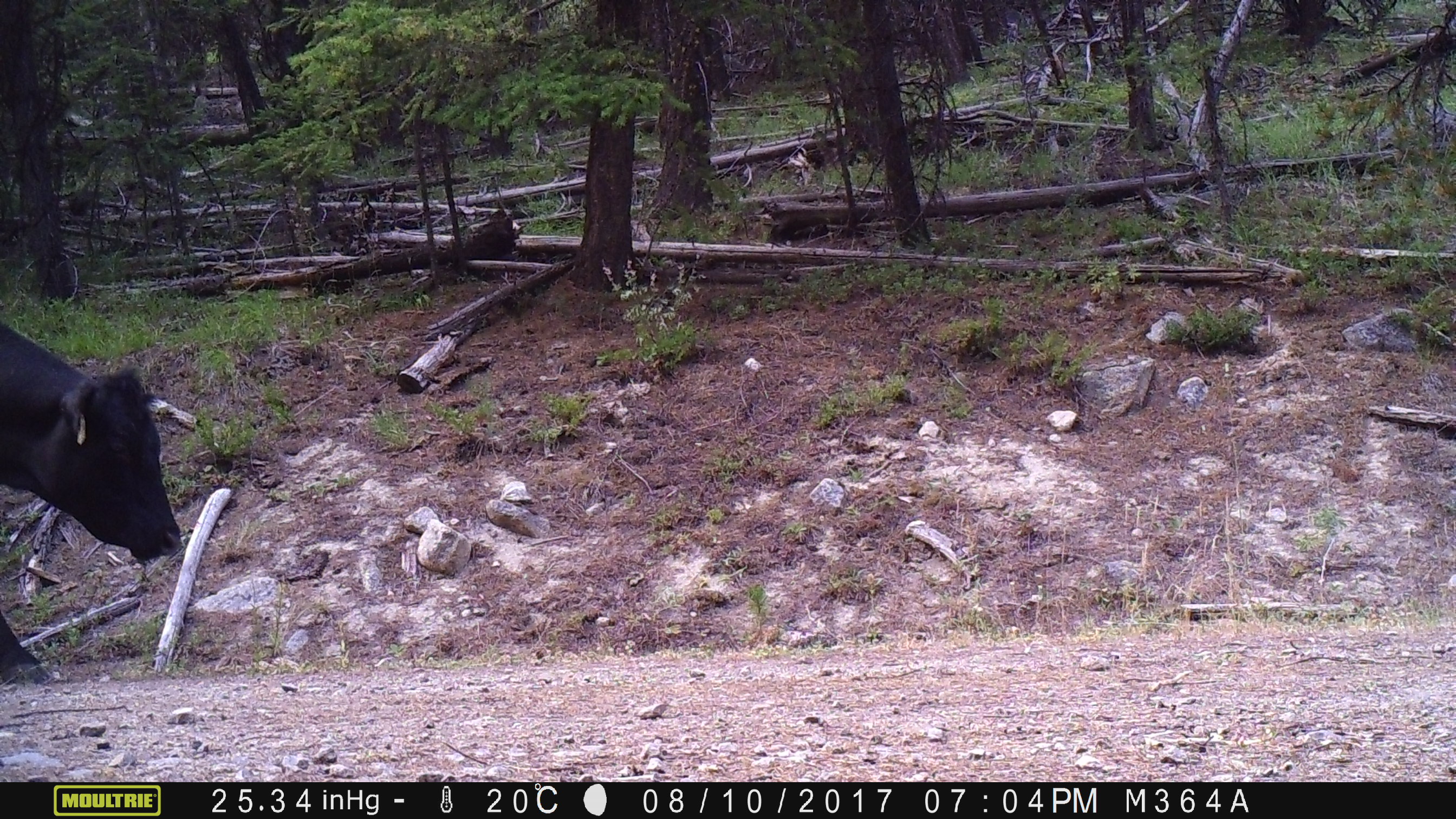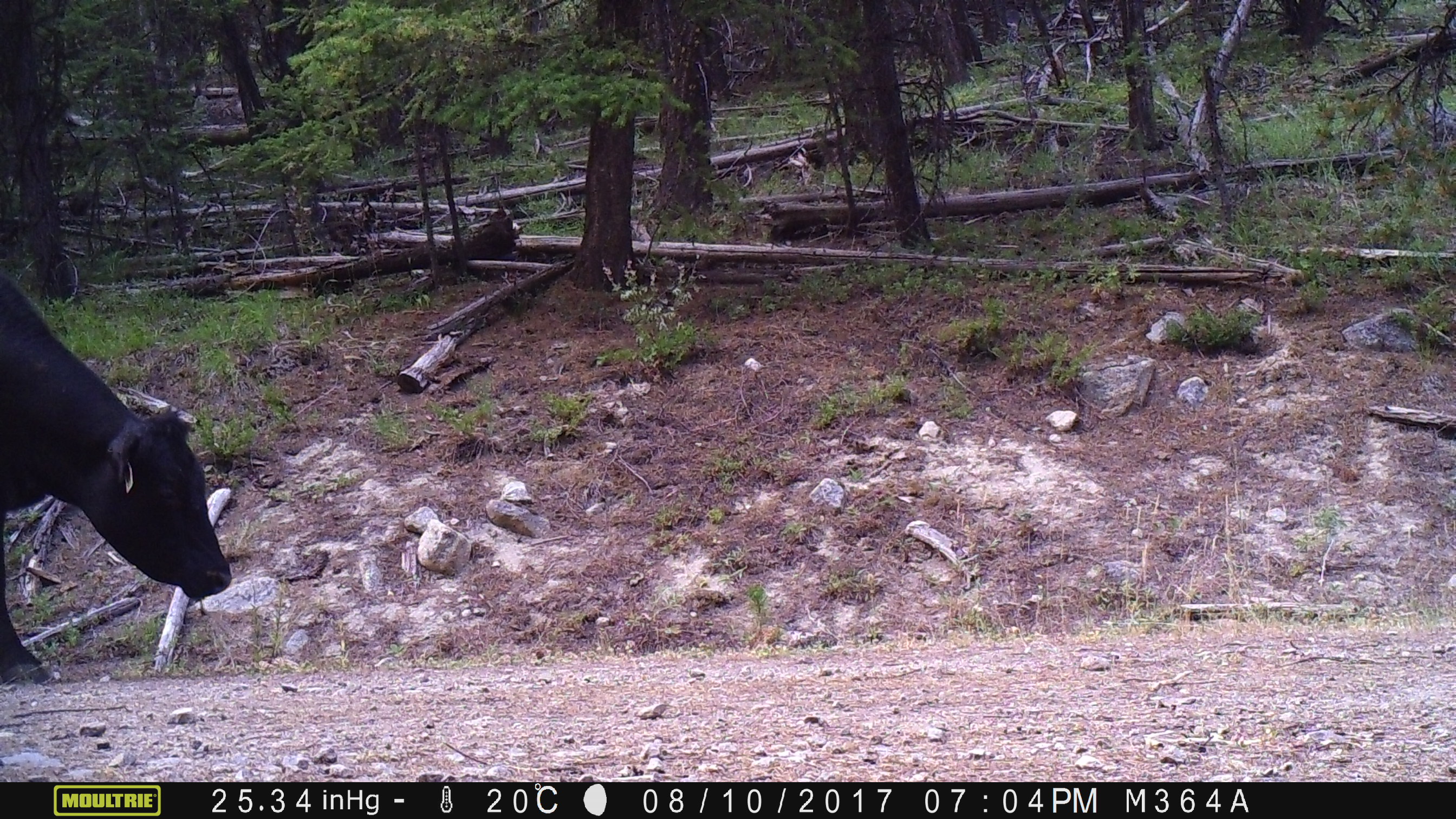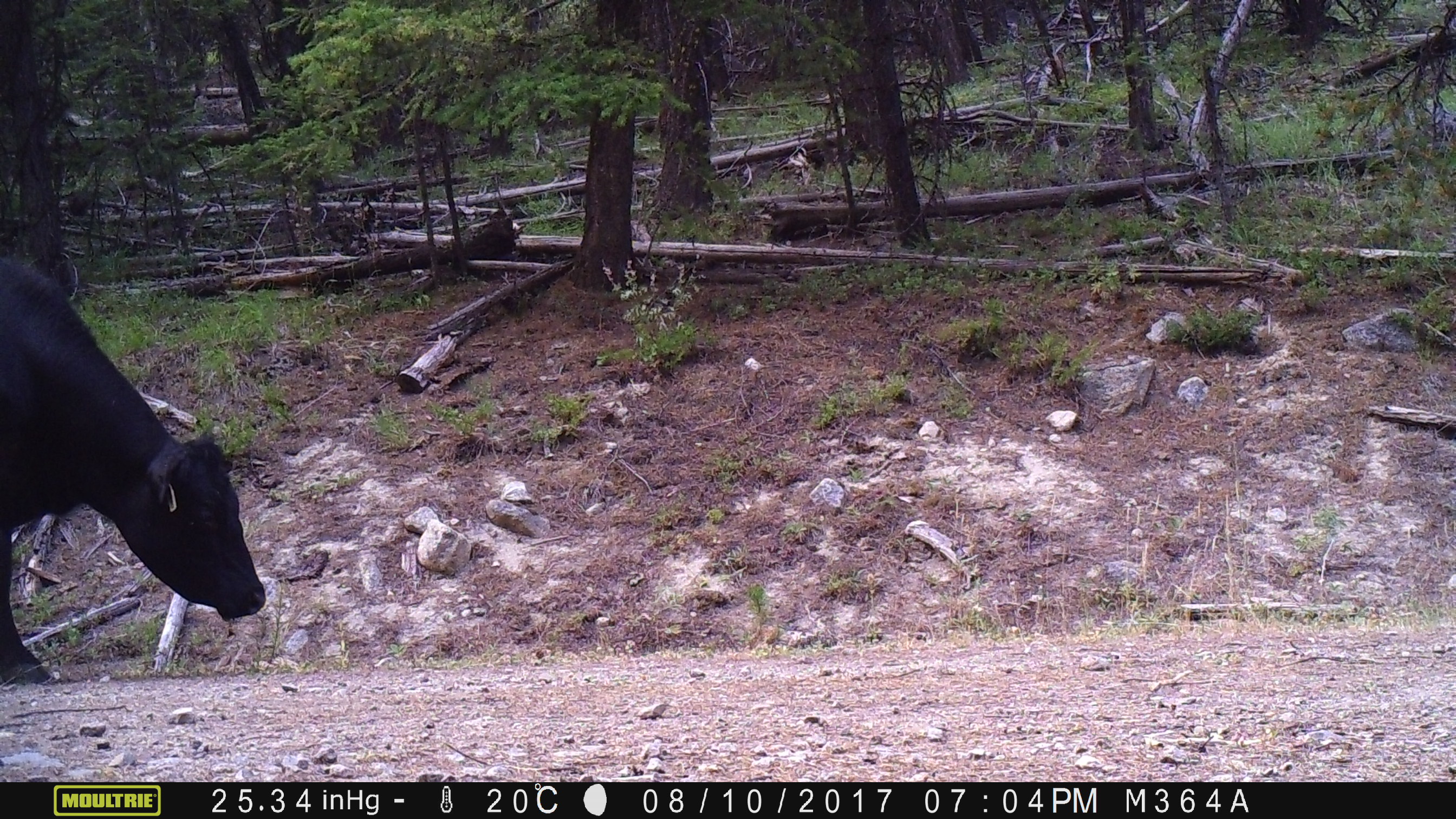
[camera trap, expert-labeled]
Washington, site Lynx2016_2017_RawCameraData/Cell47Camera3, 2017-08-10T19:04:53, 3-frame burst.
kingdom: Animalia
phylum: Chordata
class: Mammalia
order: Artiodactyla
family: Bovidae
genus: Bos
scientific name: Bos taurus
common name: domestic cattle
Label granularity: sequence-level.